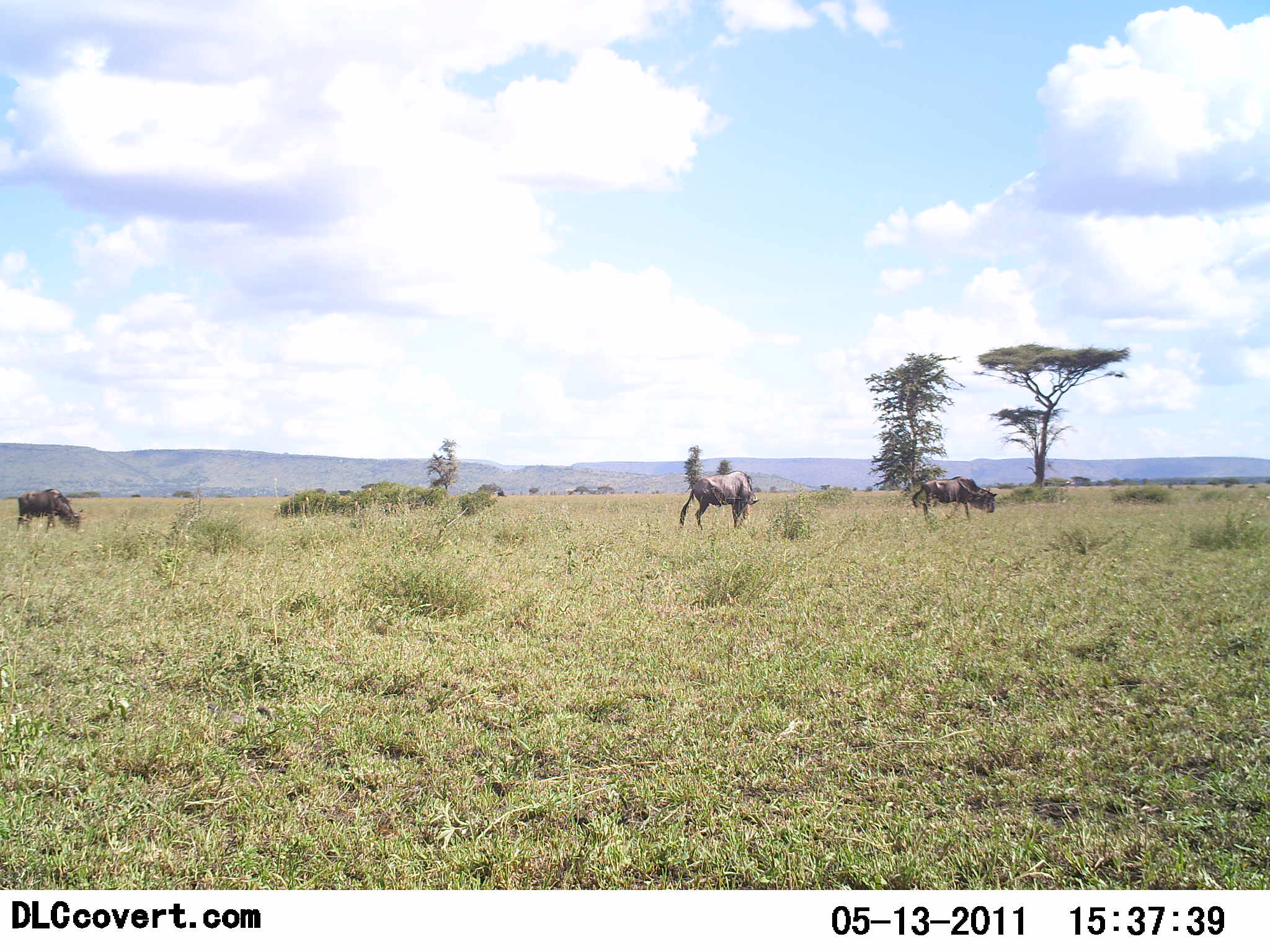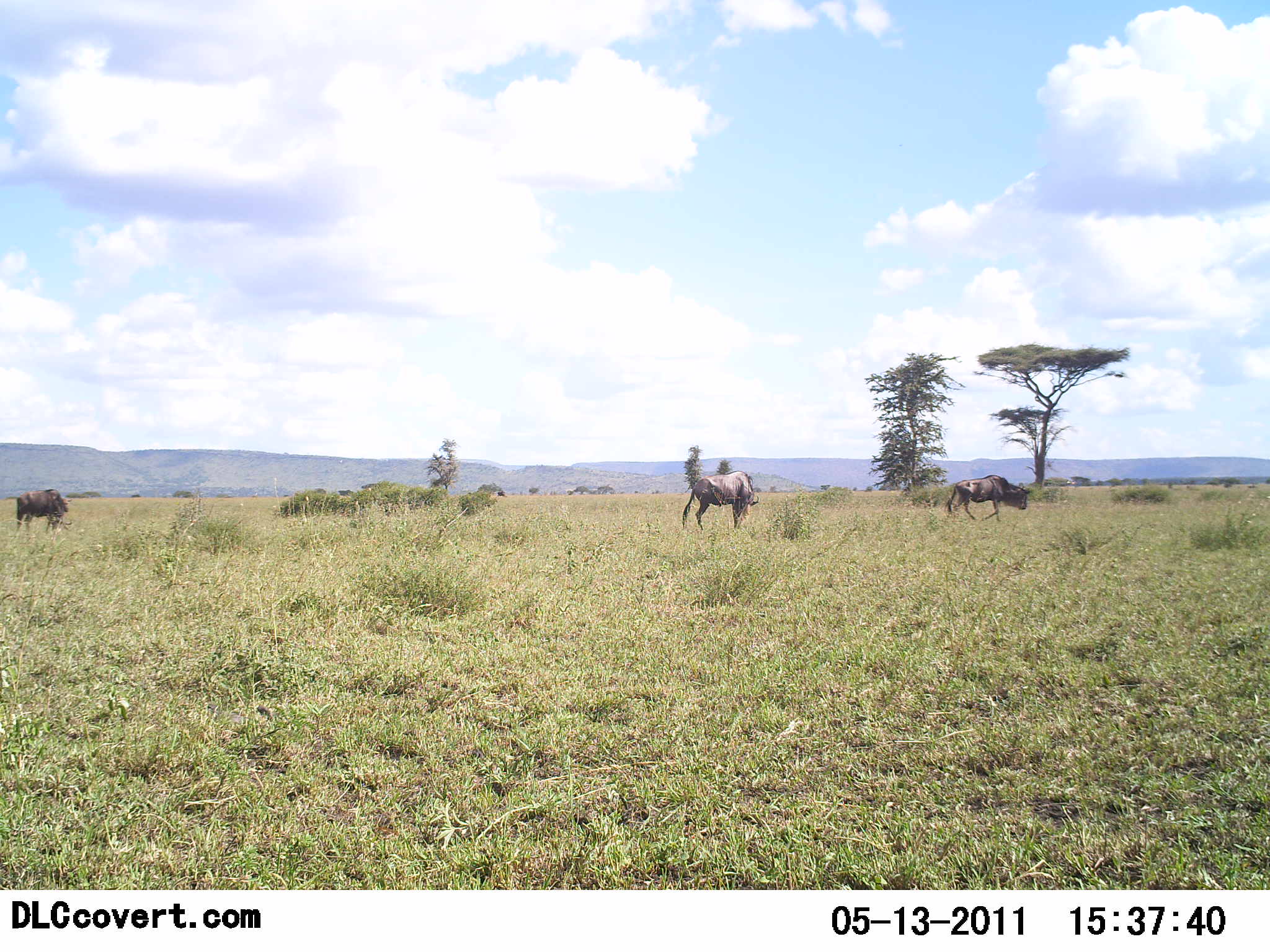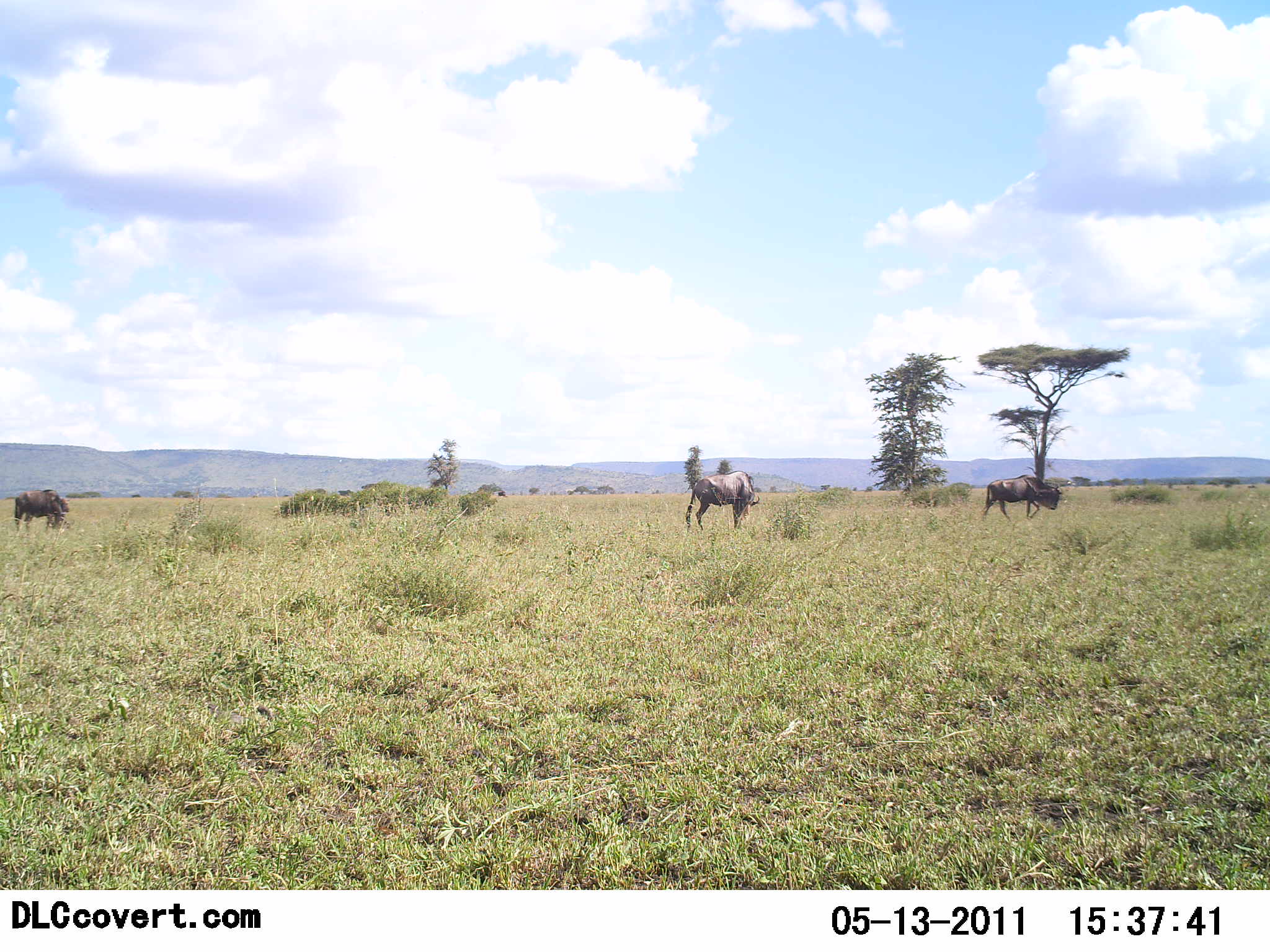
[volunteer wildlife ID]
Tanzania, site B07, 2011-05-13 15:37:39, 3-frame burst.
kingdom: Animalia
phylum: Chordata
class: Mammalia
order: Artiodactyla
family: Bovidae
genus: Connochaetes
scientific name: Connochaetes taurinus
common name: blue wildebeest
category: wildebeest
Wildebeest (blue wildebeest) (Connochaetes taurinus), count 3. Behavior (volunteer vote fractions): standing 27%, resting 9%, moving 91%, interacting 0%. Young present (vote fraction): 0%. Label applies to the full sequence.